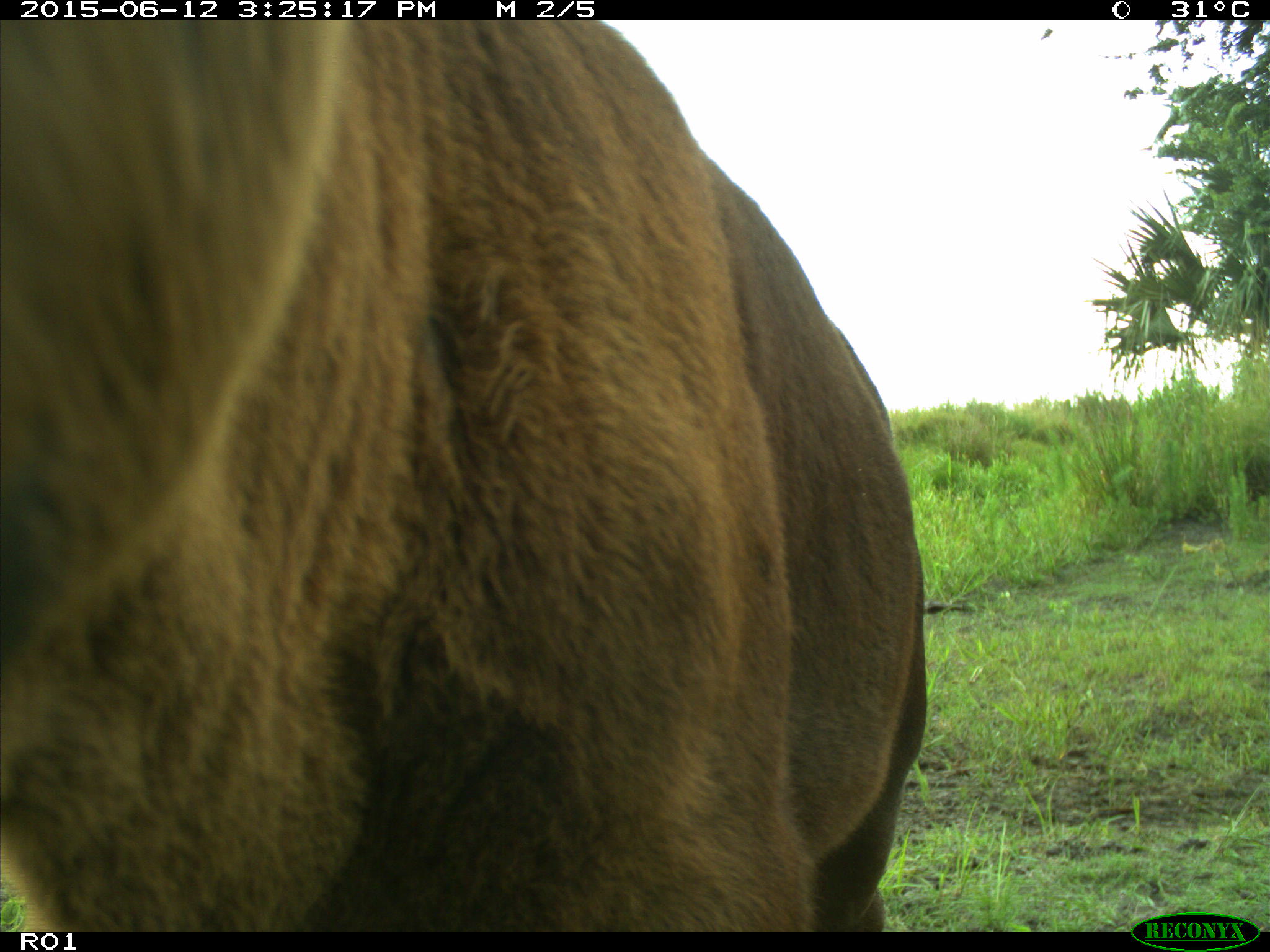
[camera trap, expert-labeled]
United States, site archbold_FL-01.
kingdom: Animalia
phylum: Chordata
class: Mammalia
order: Artiodactyla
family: Bovidae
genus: Bos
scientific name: Bos taurus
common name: domestic cow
Bos taurus (domestic cow).